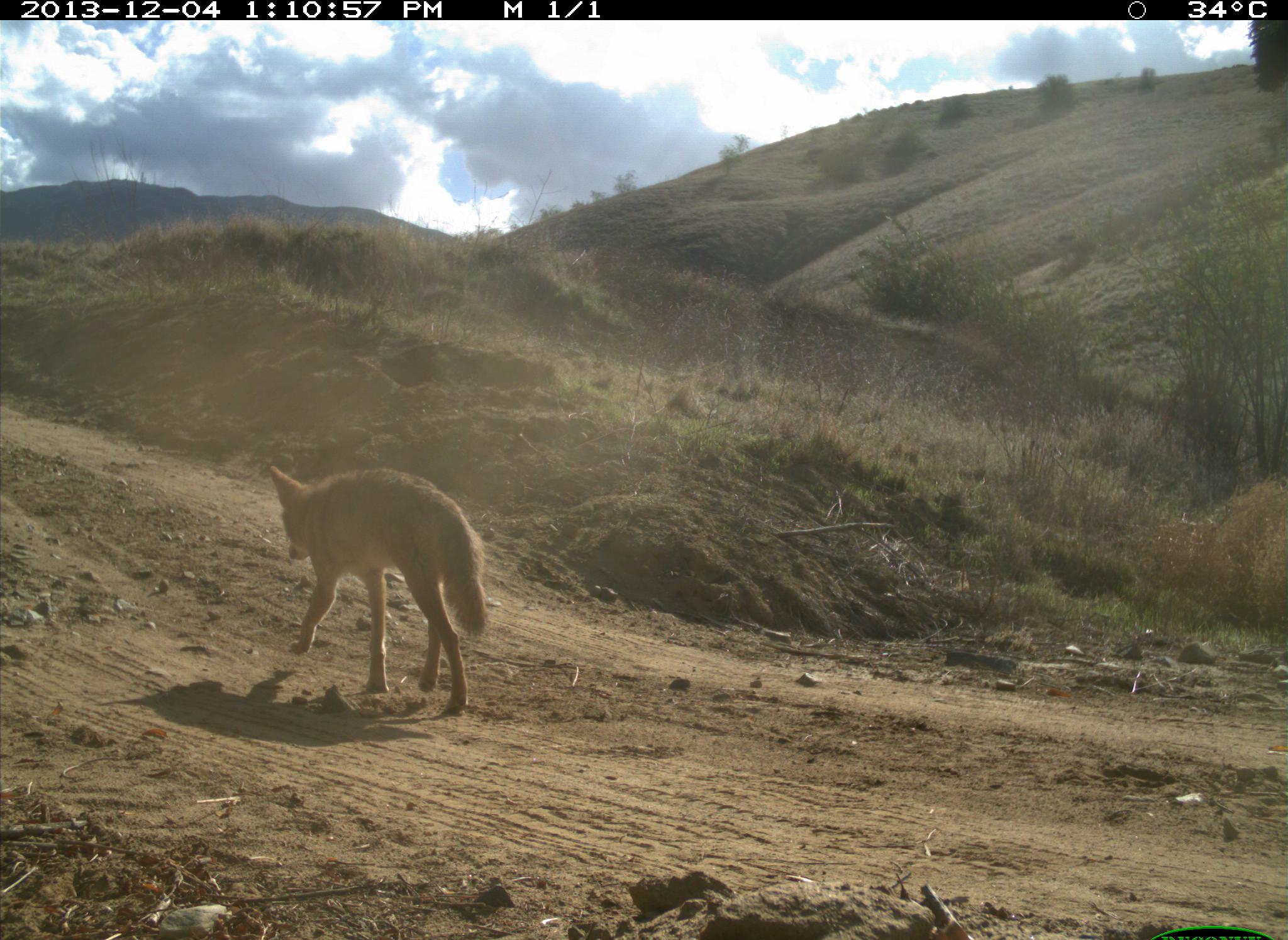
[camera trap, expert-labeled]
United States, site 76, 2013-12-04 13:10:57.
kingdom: Animalia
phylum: Chordata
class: Mammalia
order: Carnivora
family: Canidae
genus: Canis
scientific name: Canis latrans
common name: coyote